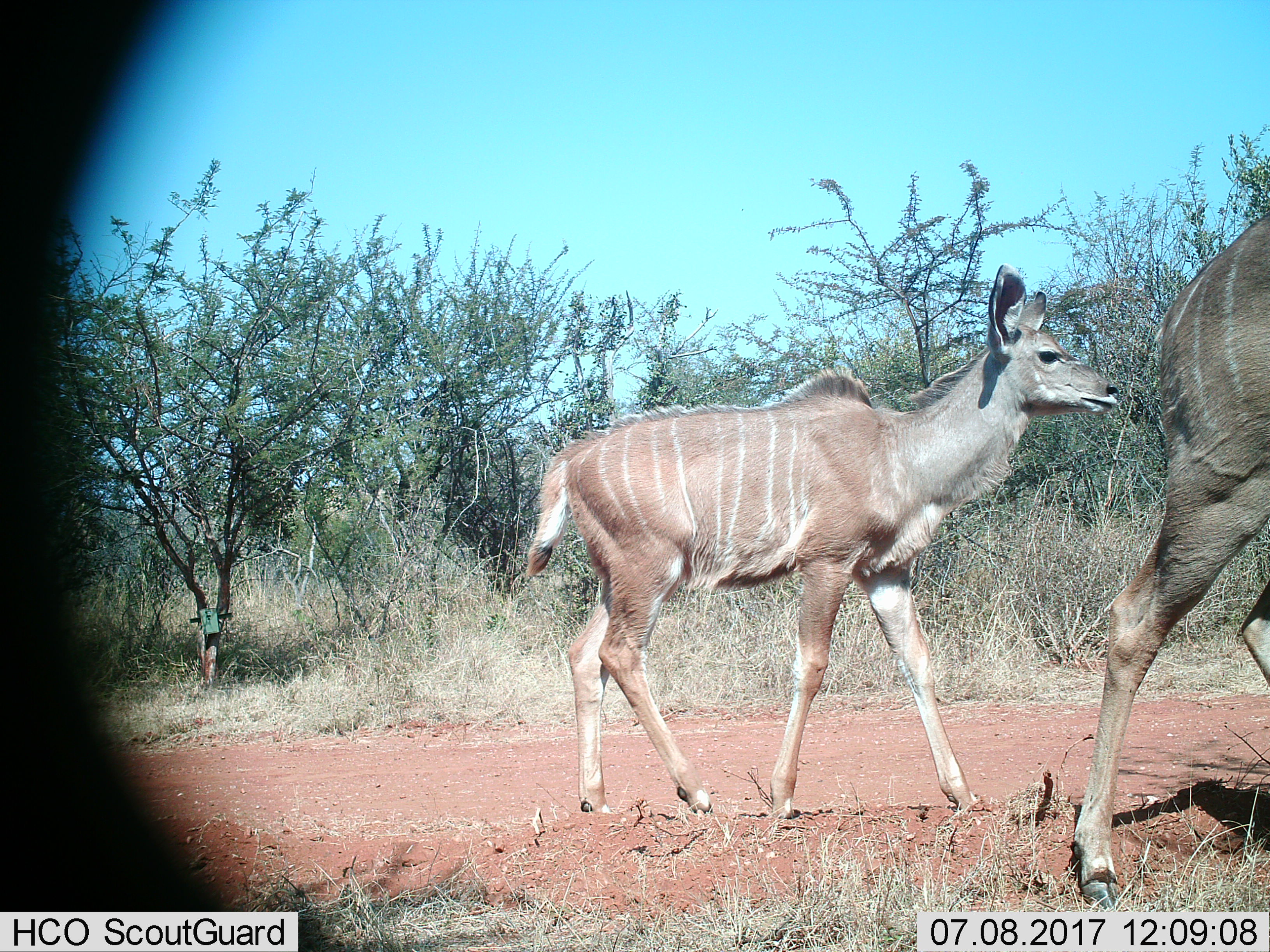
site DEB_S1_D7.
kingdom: Animalia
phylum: Chordata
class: Mammalia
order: Artiodactyla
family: Bovidae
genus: Tragelaphus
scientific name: Tragelaphus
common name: kudu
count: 2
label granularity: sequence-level